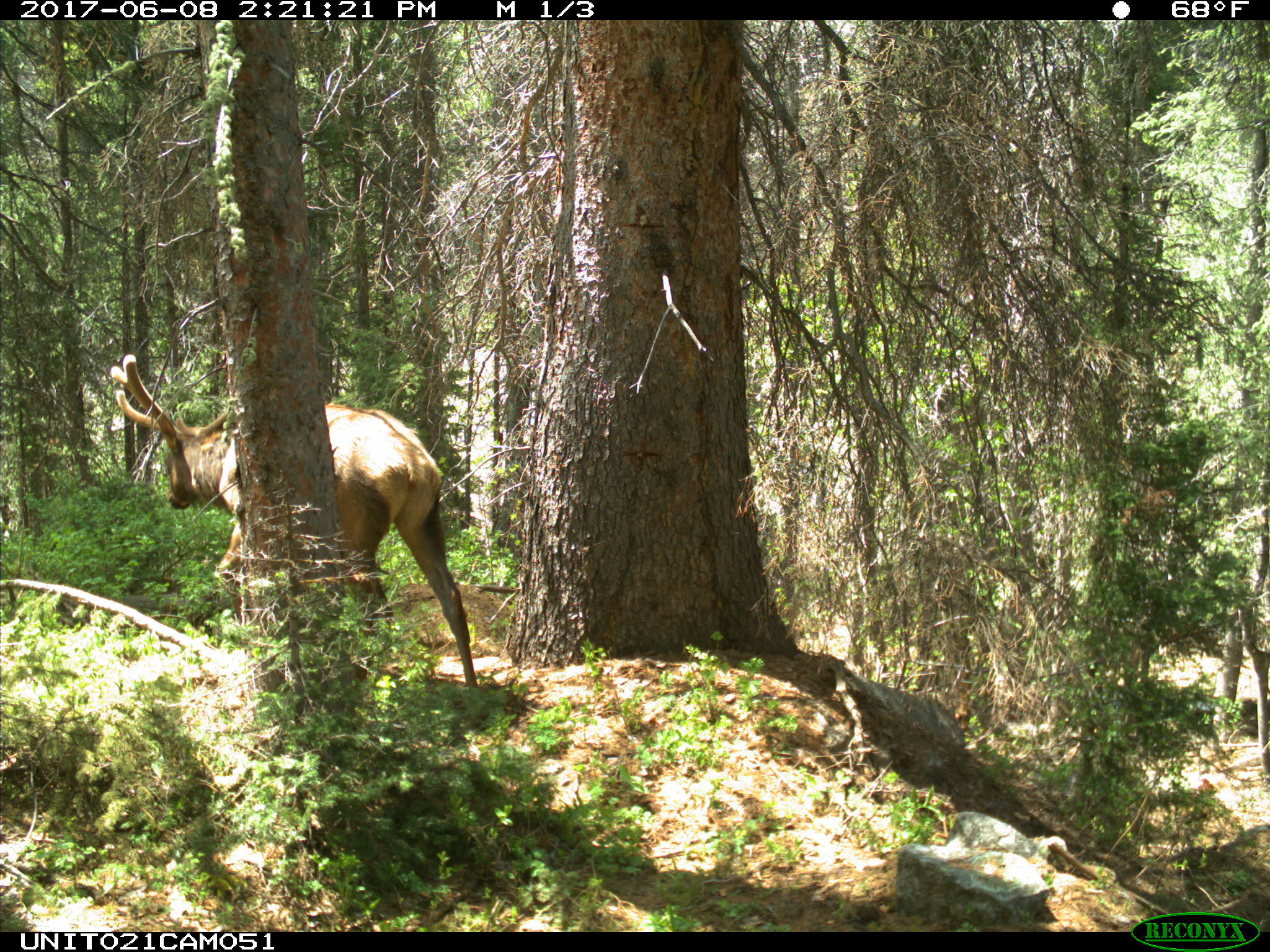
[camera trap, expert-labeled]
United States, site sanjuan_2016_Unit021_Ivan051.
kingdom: Animalia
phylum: Chordata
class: Mammalia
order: Artiodactyla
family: Cervidae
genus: Cervus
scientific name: Cervus elaphus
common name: red deer